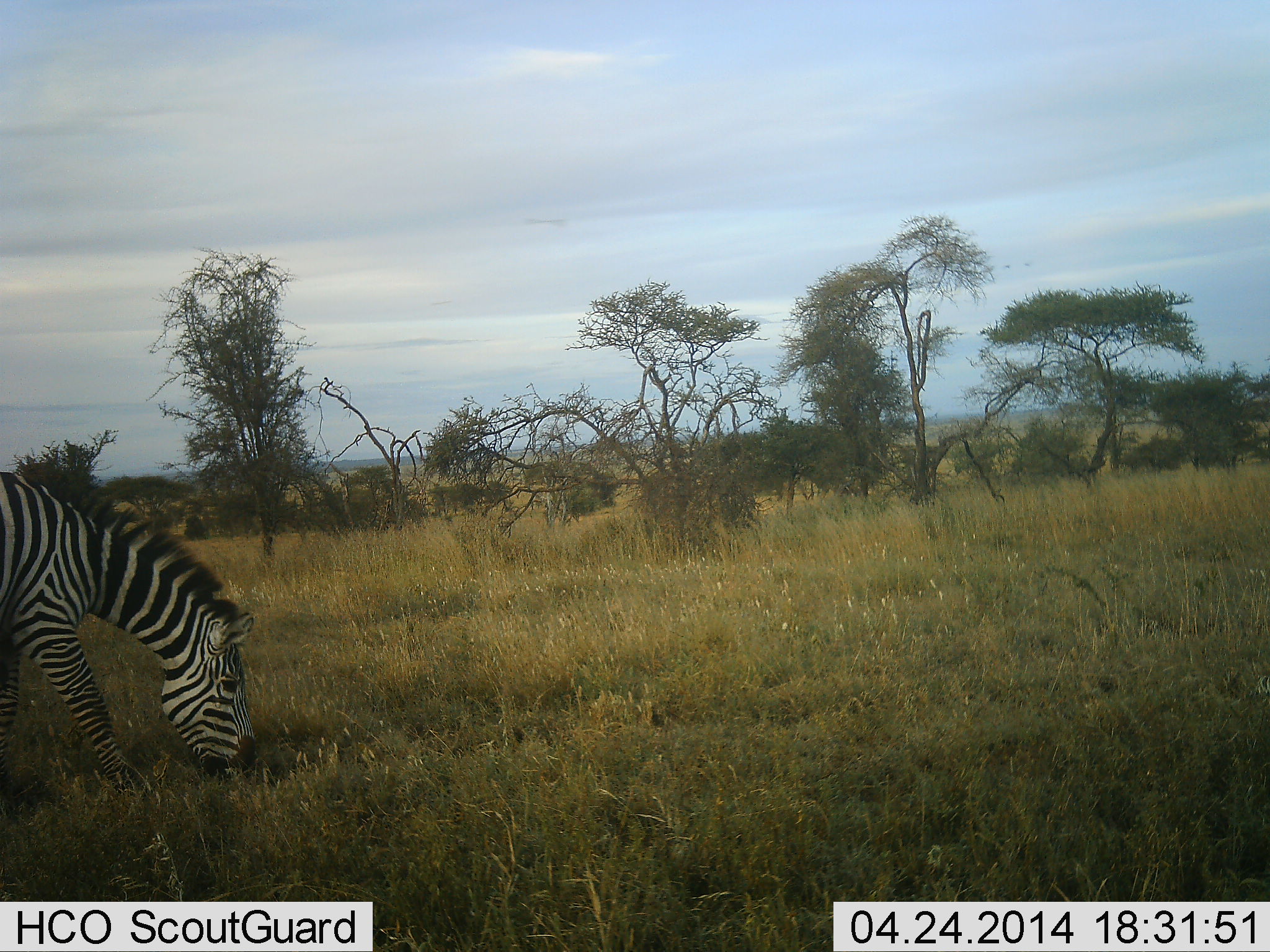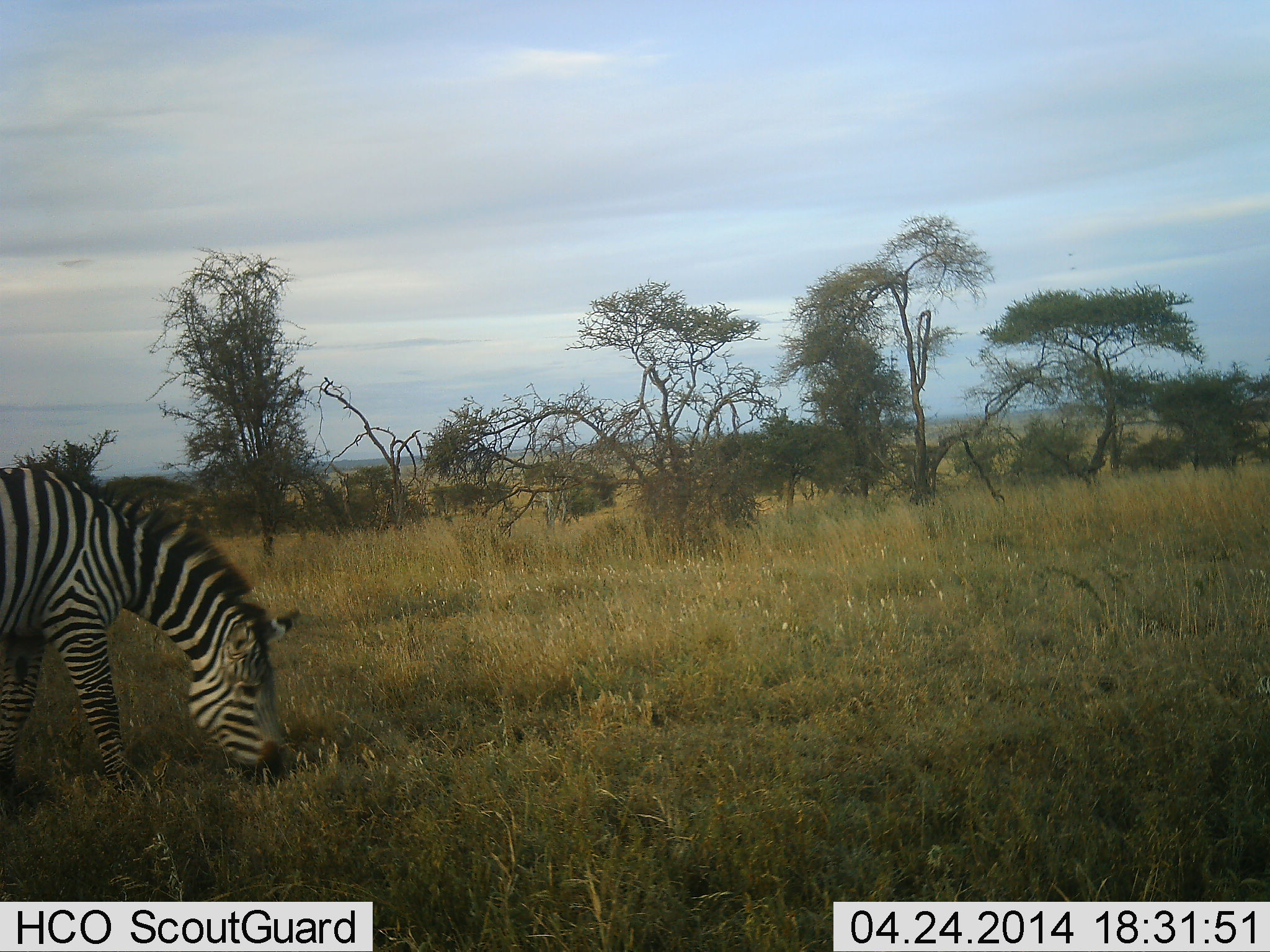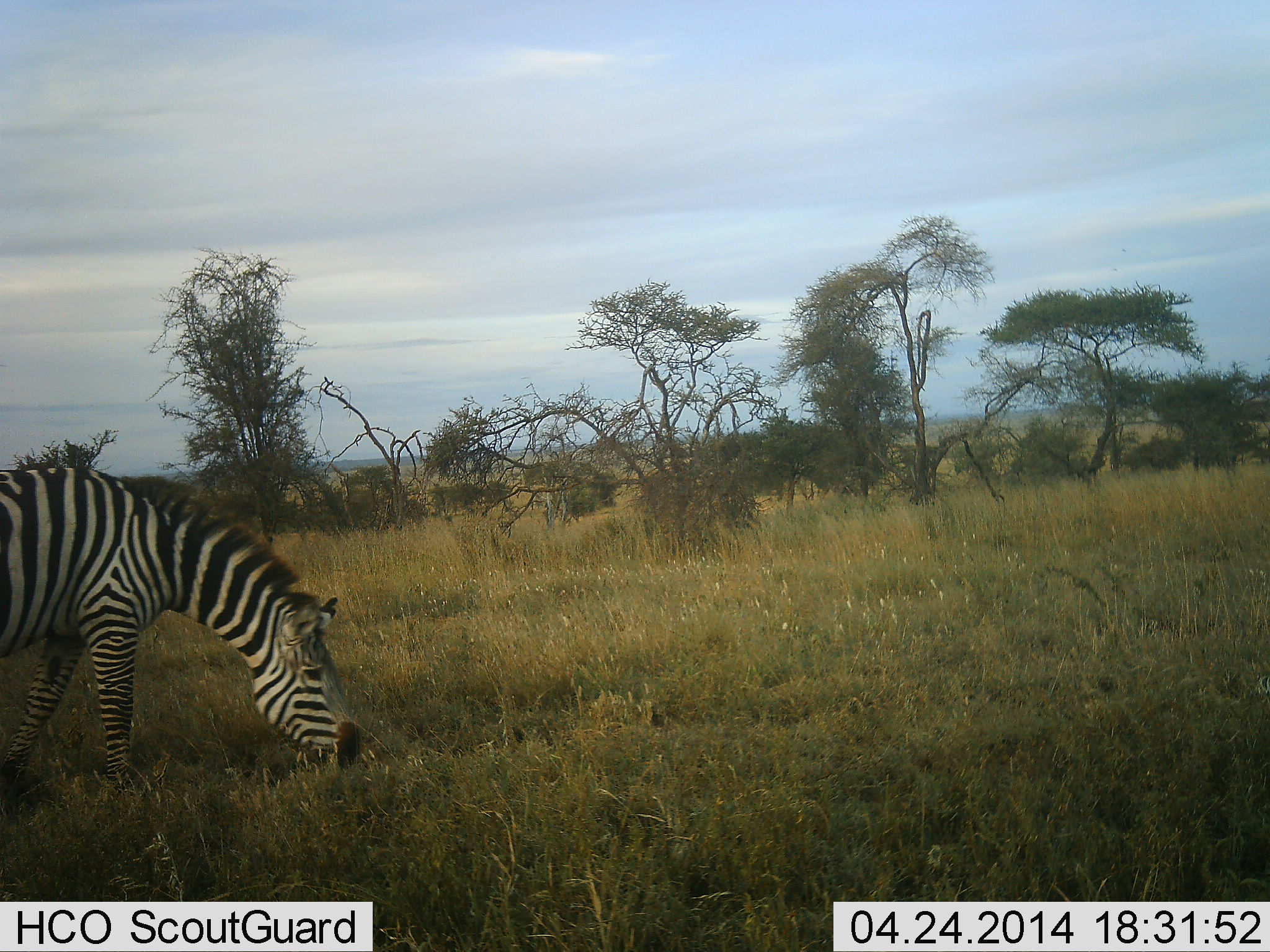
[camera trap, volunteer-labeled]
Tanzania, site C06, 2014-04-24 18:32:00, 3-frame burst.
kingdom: Animalia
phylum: Chordata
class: Mammalia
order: Perissodactyla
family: Equidae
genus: Equus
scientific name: Equus quagga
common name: plains zebra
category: zebra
Zebra (plains zebra) (Equus quagga), count 1. Behavior (volunteer vote fractions): standing 10%, resting 0%, moving 10%, interacting 0%. Young present (vote fraction): 0%. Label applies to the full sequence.